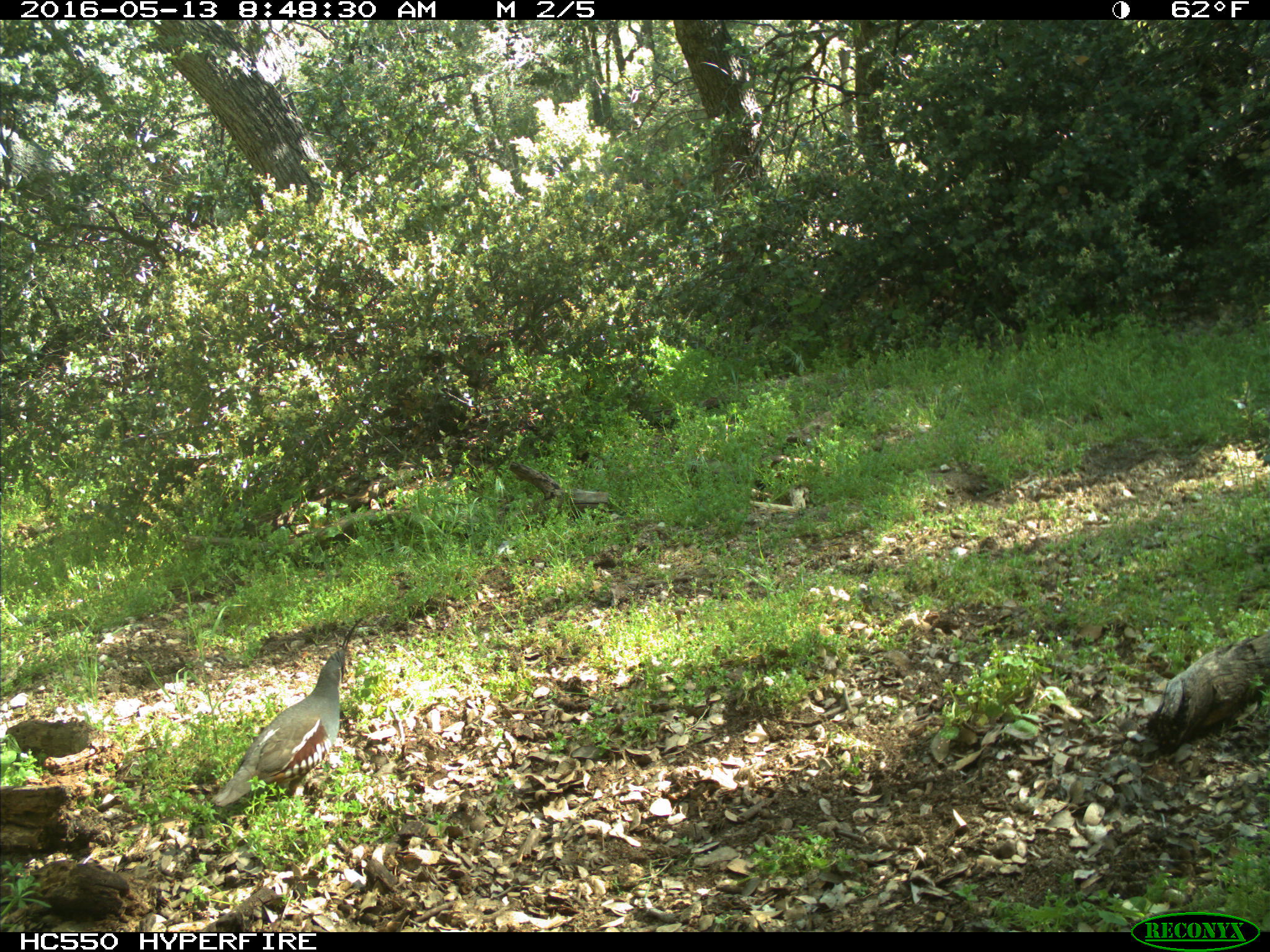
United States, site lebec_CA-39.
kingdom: Animalia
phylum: Chordata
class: Aves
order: Galliformes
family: Odontophoridae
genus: Callipepla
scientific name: Callipepla californica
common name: california quail